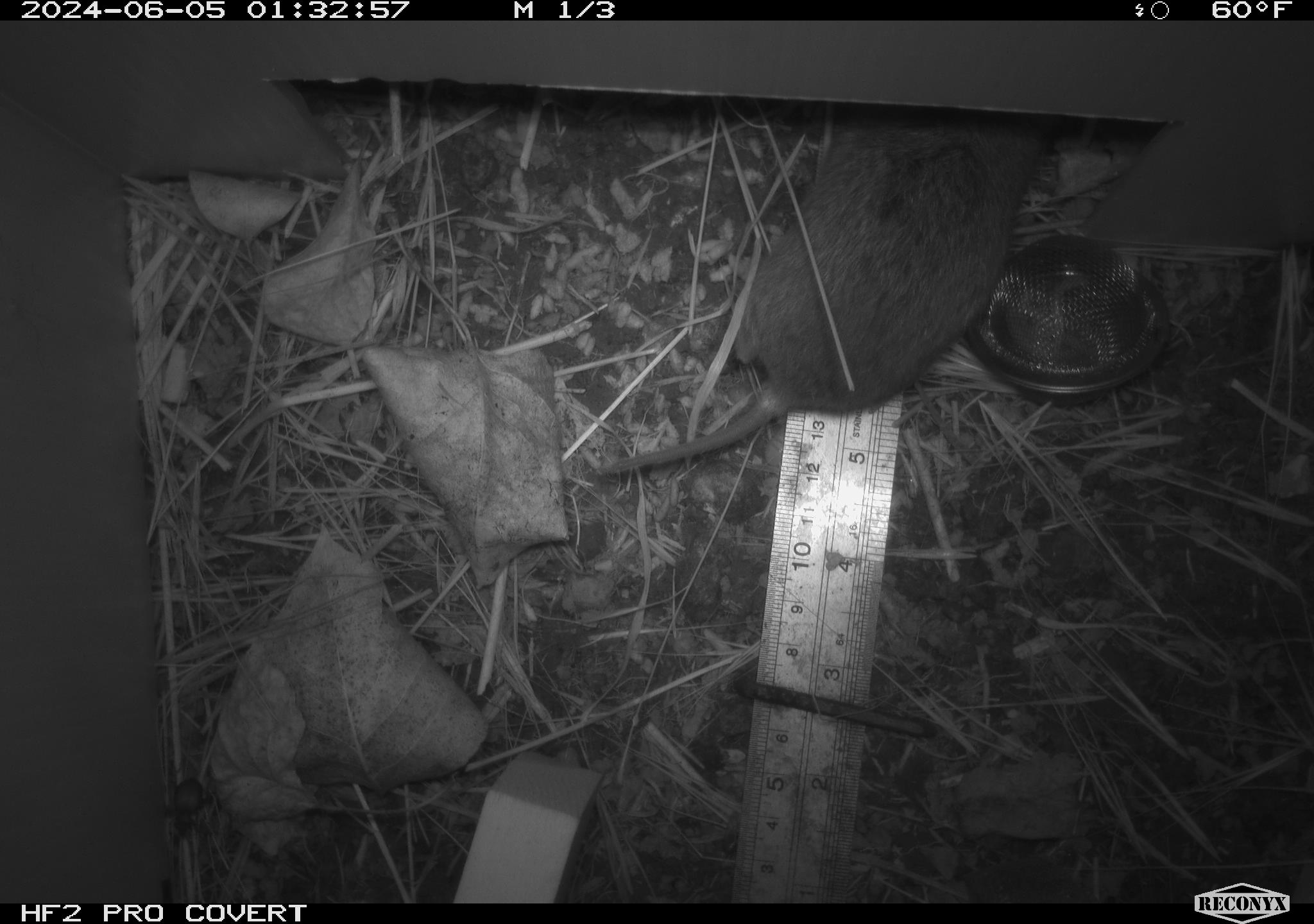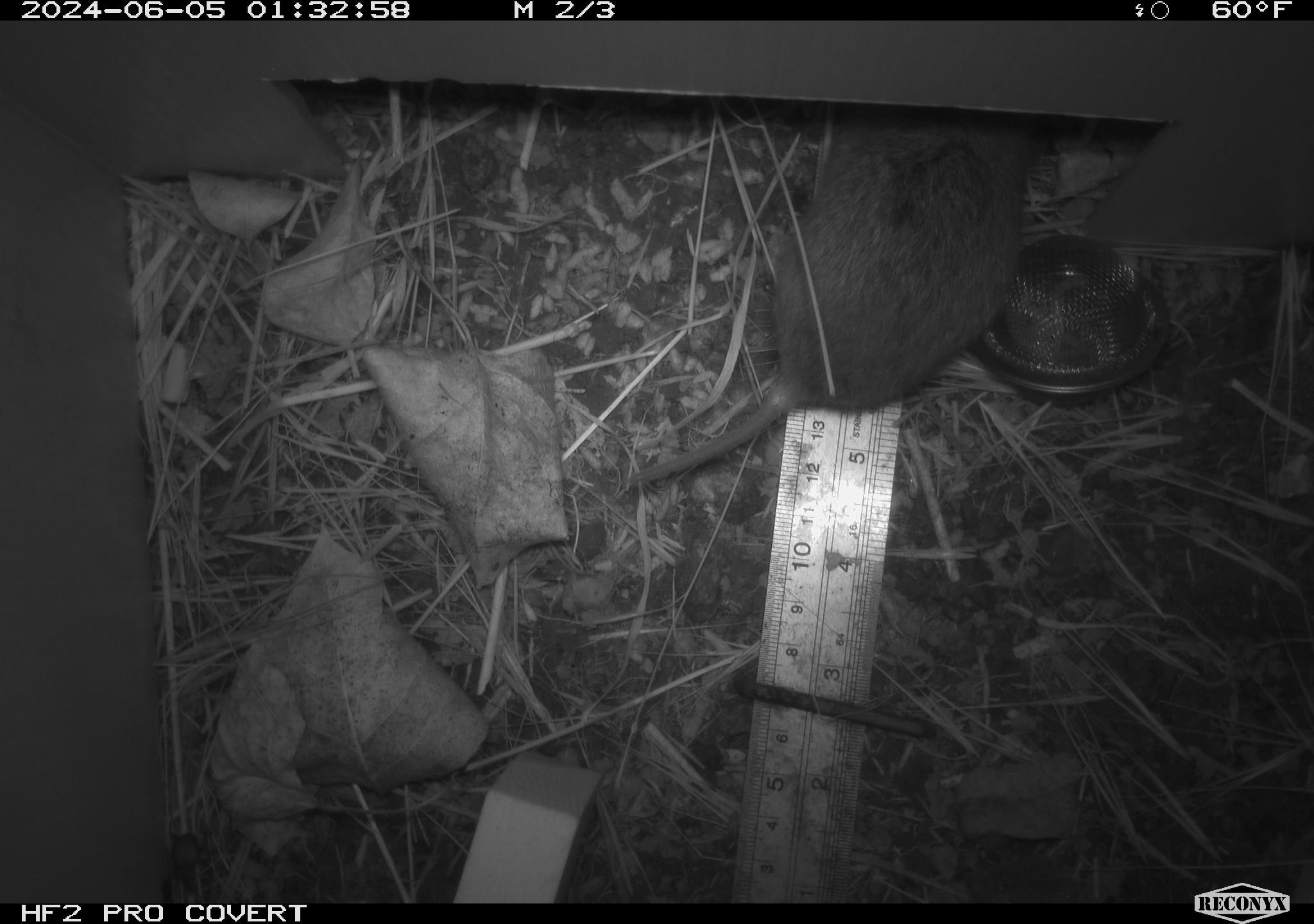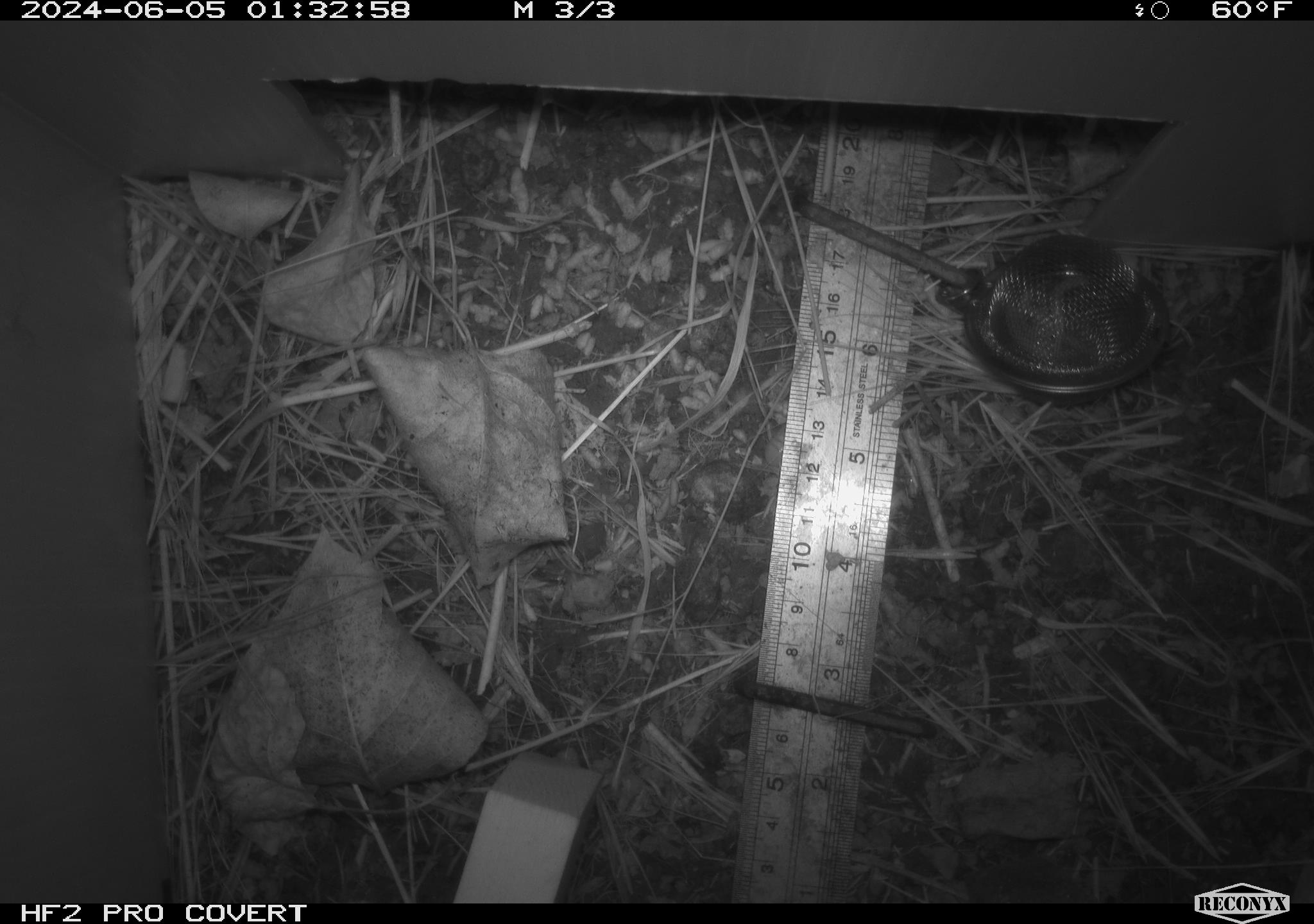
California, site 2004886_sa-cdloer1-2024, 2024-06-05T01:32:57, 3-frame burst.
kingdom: Animalia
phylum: Chordata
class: Mammalia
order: Rodentia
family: Cricetidae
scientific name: Arvicolinae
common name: voles, lemmings, and muskrats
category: arvicolinae subfamily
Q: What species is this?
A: Arvicolinae subfamily (voles, lemmings, and muskrats) (Arvicolinae).